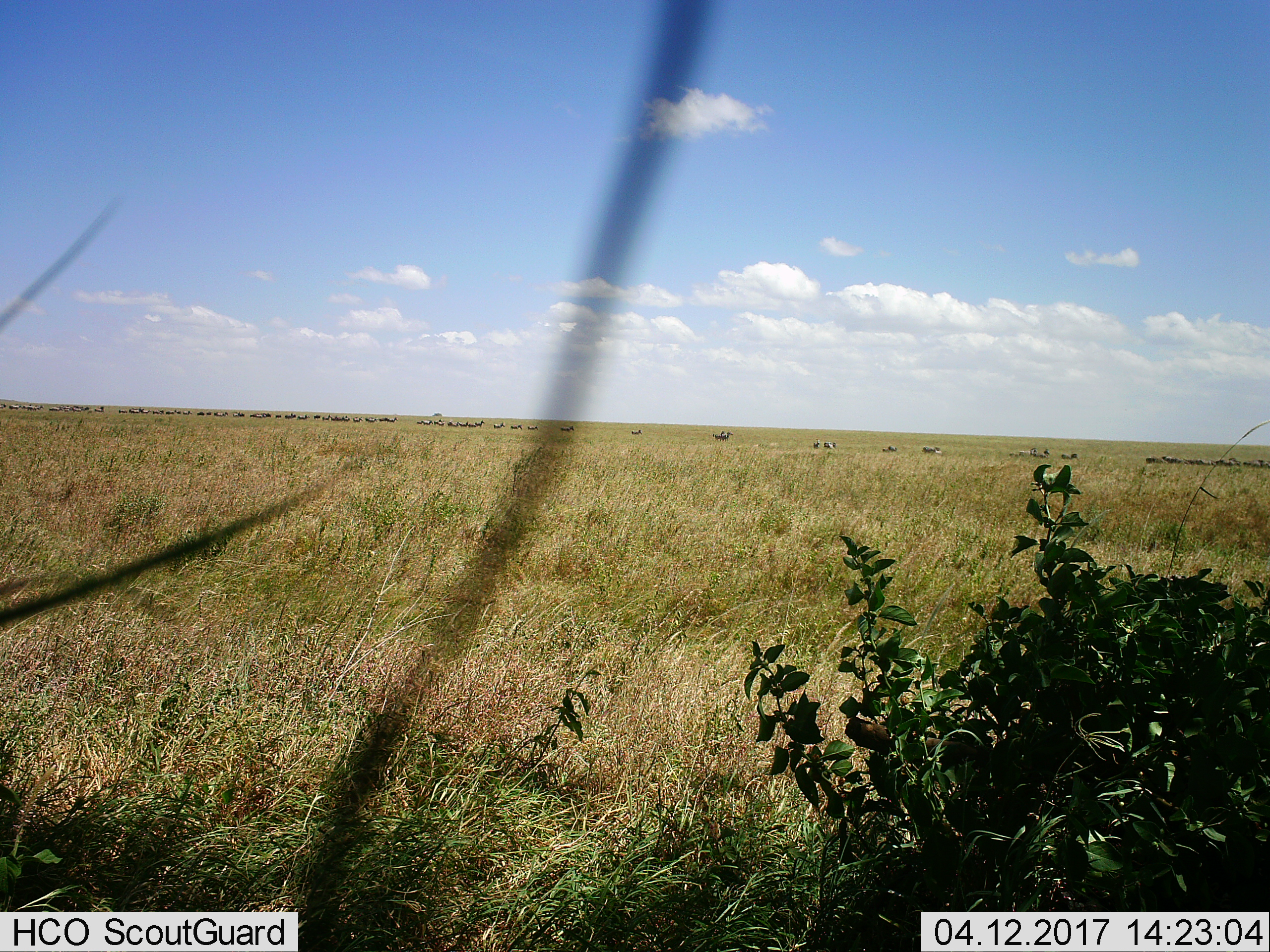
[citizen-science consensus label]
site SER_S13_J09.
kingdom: Animalia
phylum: Chordata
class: Mammalia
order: Perissodactyla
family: Equidae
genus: Equus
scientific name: Equus quagga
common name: plains zebra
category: zebraplains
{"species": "zebraplains (plains zebra) (Equus quagga)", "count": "11-50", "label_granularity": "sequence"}